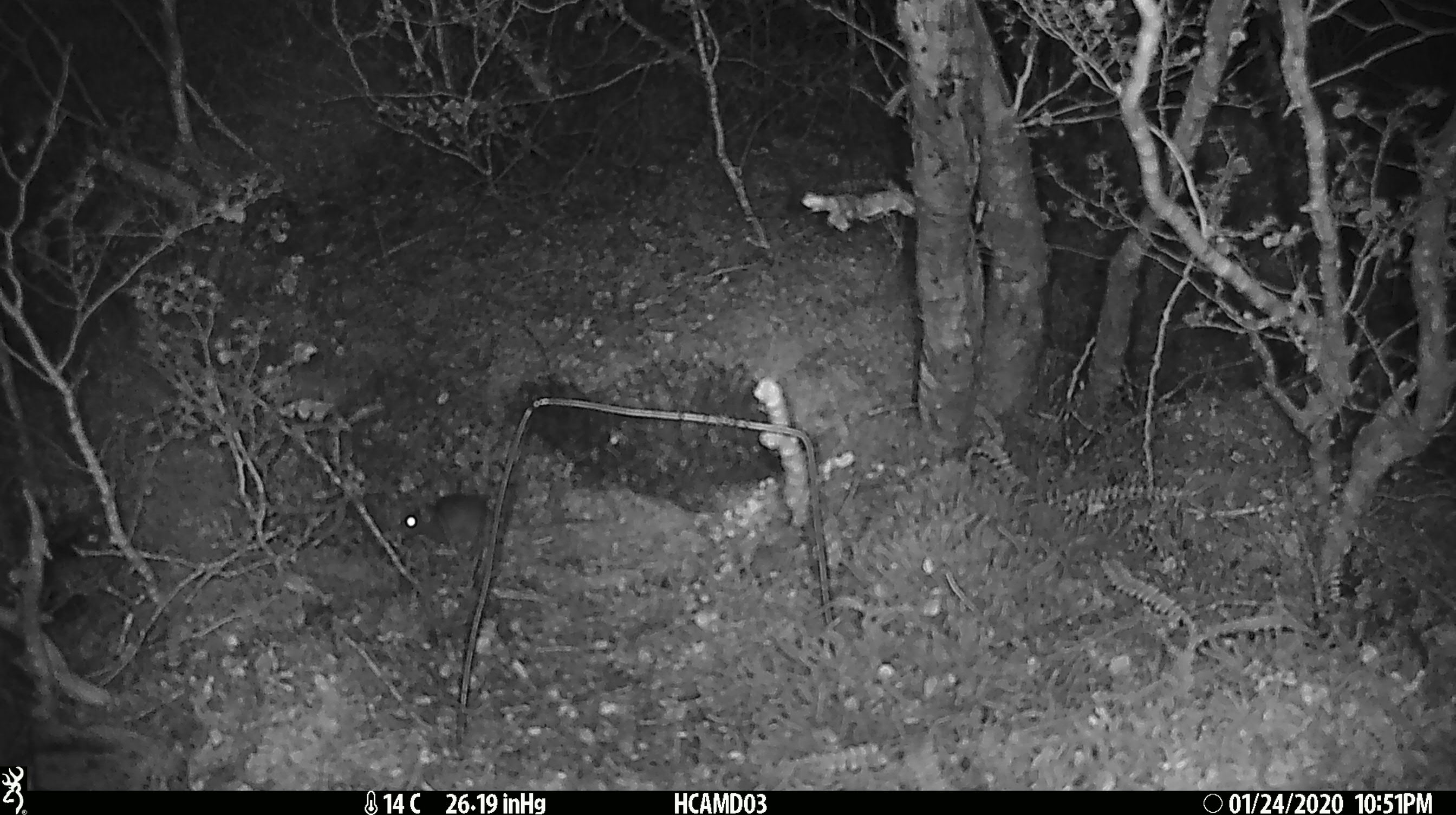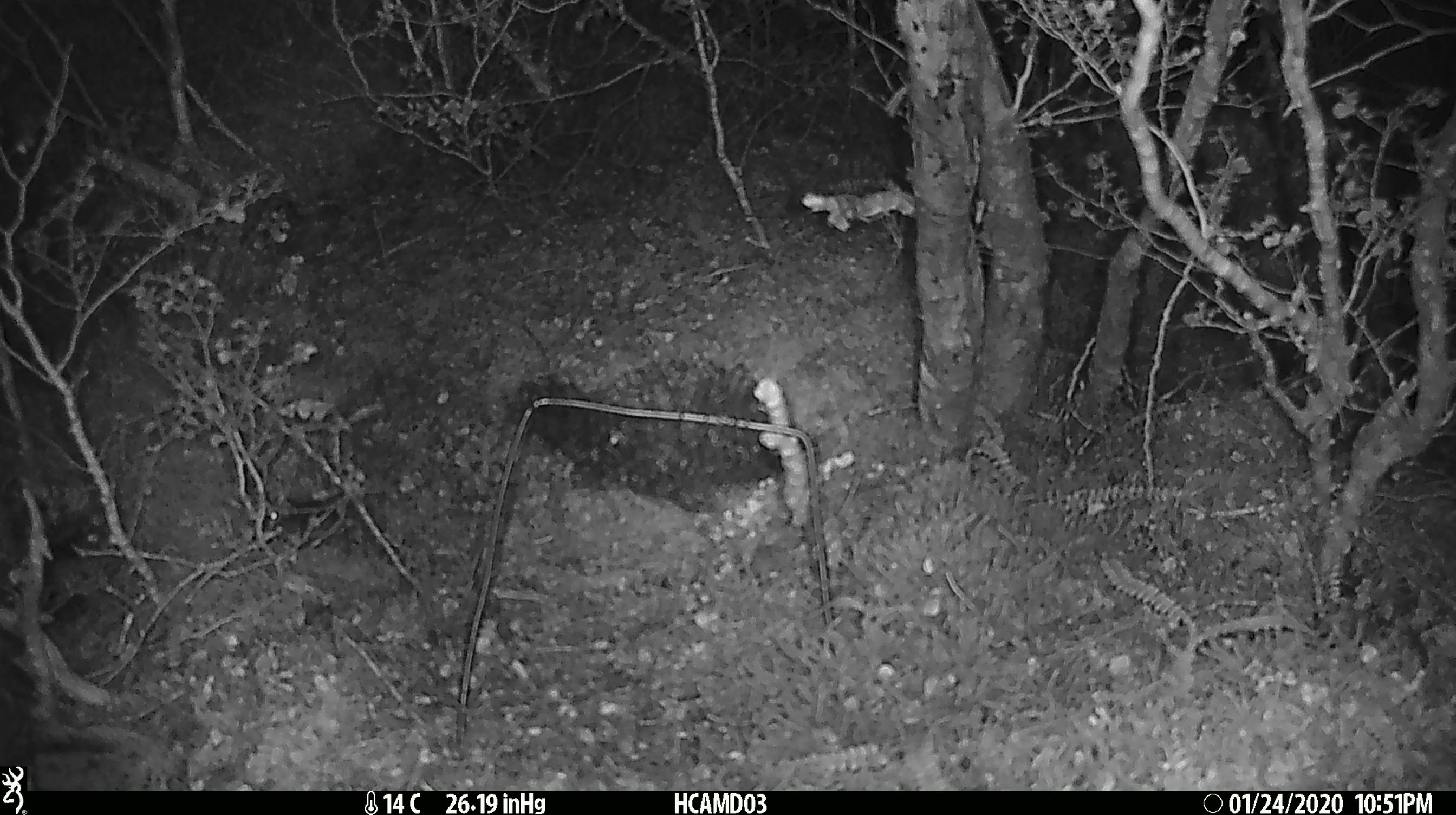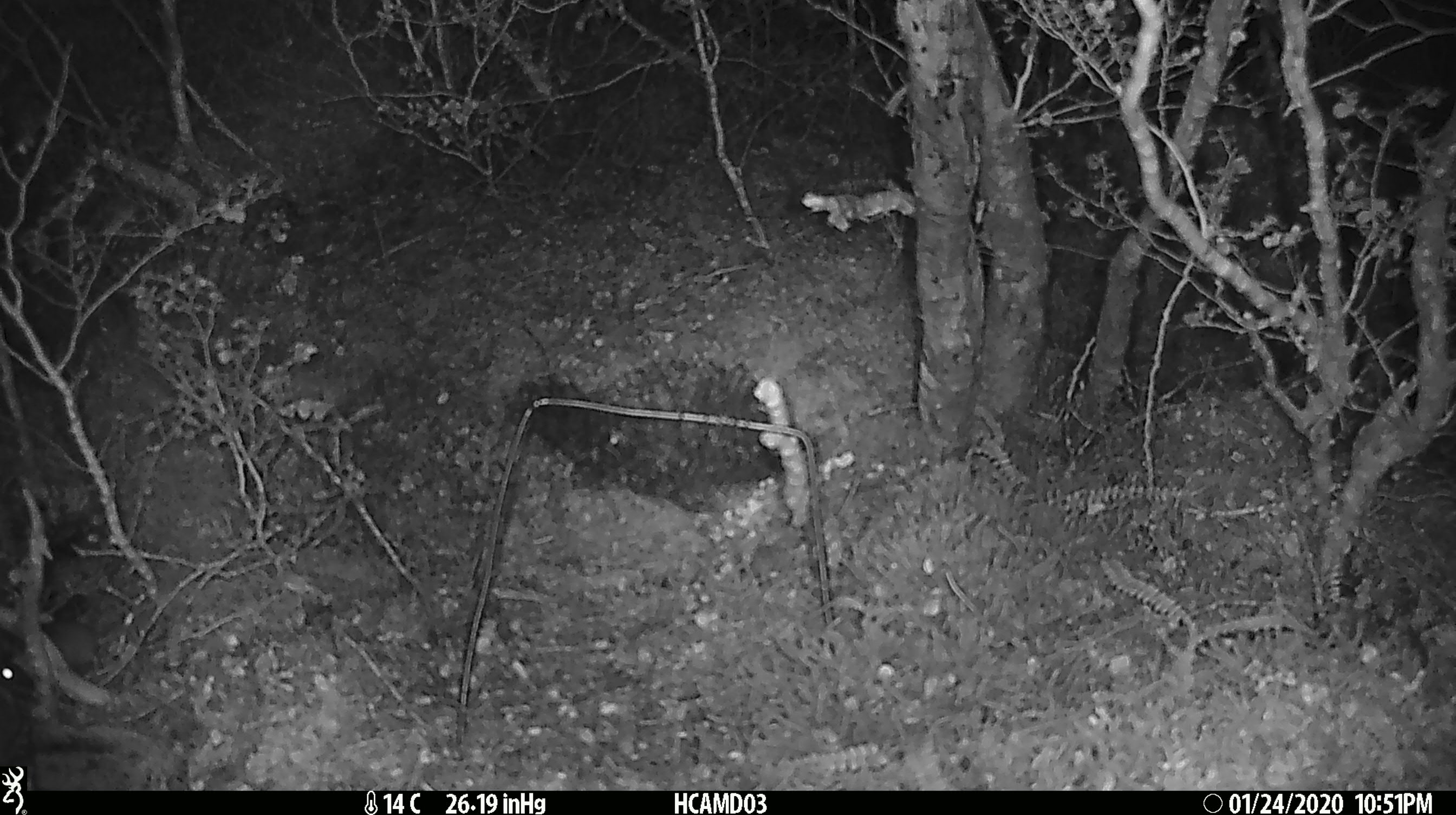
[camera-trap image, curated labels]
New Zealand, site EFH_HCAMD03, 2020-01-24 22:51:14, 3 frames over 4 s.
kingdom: Animalia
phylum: Chordata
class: Mammalia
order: Rodentia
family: Muridae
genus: Mus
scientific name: Mus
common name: mouse